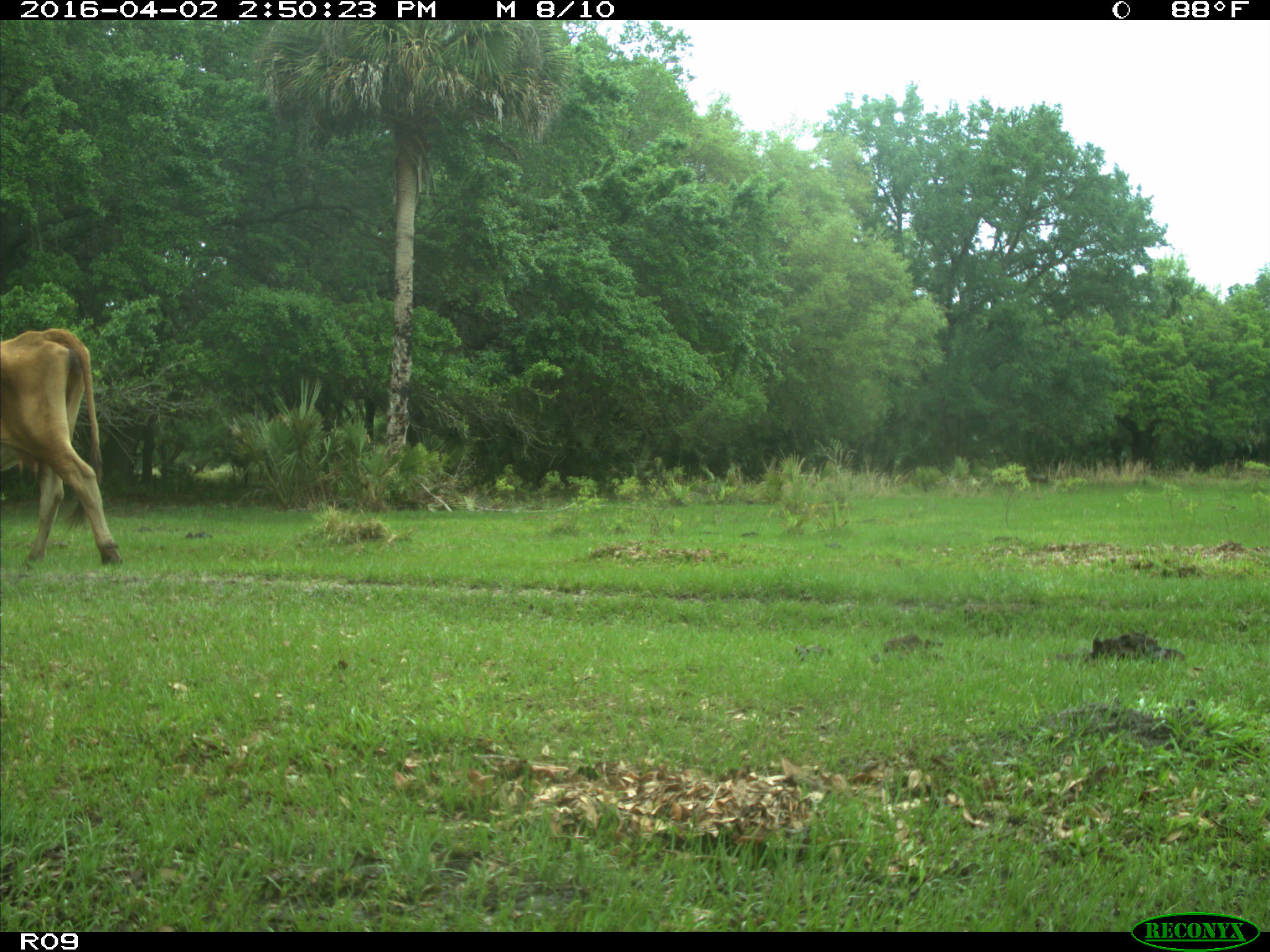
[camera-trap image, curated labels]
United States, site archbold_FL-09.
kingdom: Animalia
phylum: Chordata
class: Mammalia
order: Artiodactyla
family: Bovidae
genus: Bos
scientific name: Bos taurus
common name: domestic cow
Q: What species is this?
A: Bos taurus (domestic cow).